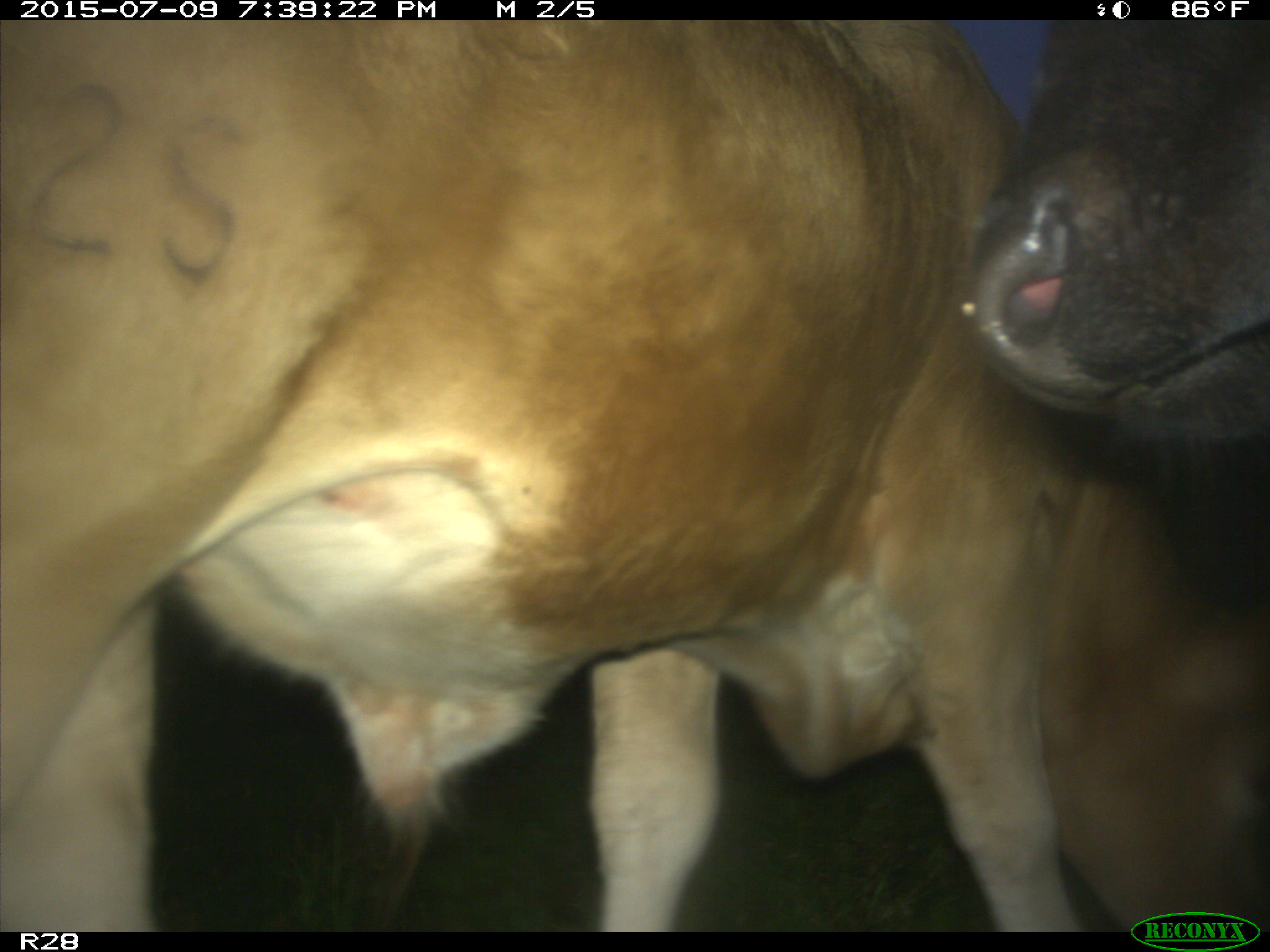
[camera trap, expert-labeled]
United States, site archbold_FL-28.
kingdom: Animalia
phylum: Chordata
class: Mammalia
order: Artiodactyla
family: Bovidae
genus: Bos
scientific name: Bos taurus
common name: domestic cow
Bos taurus (domestic cow).